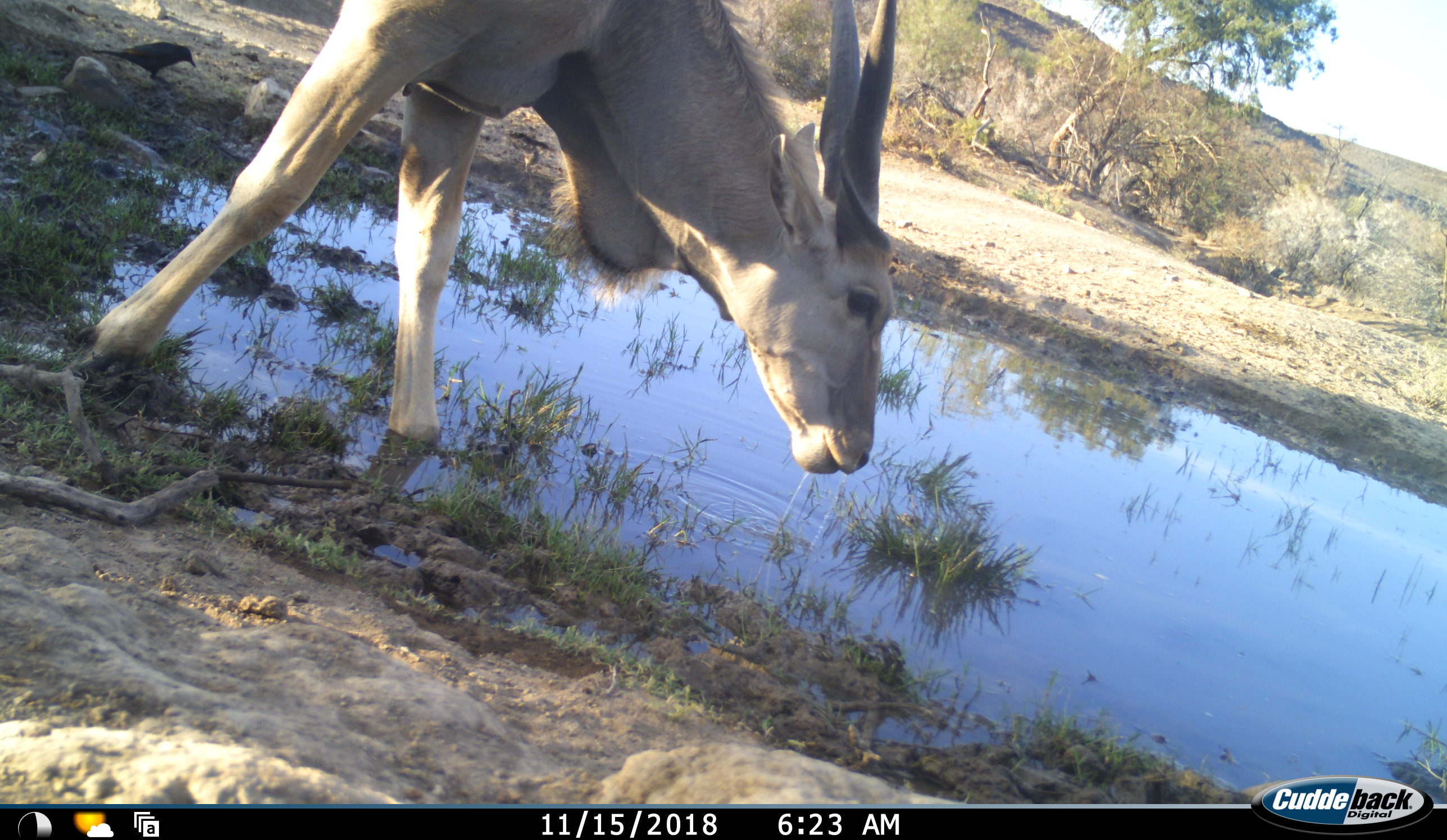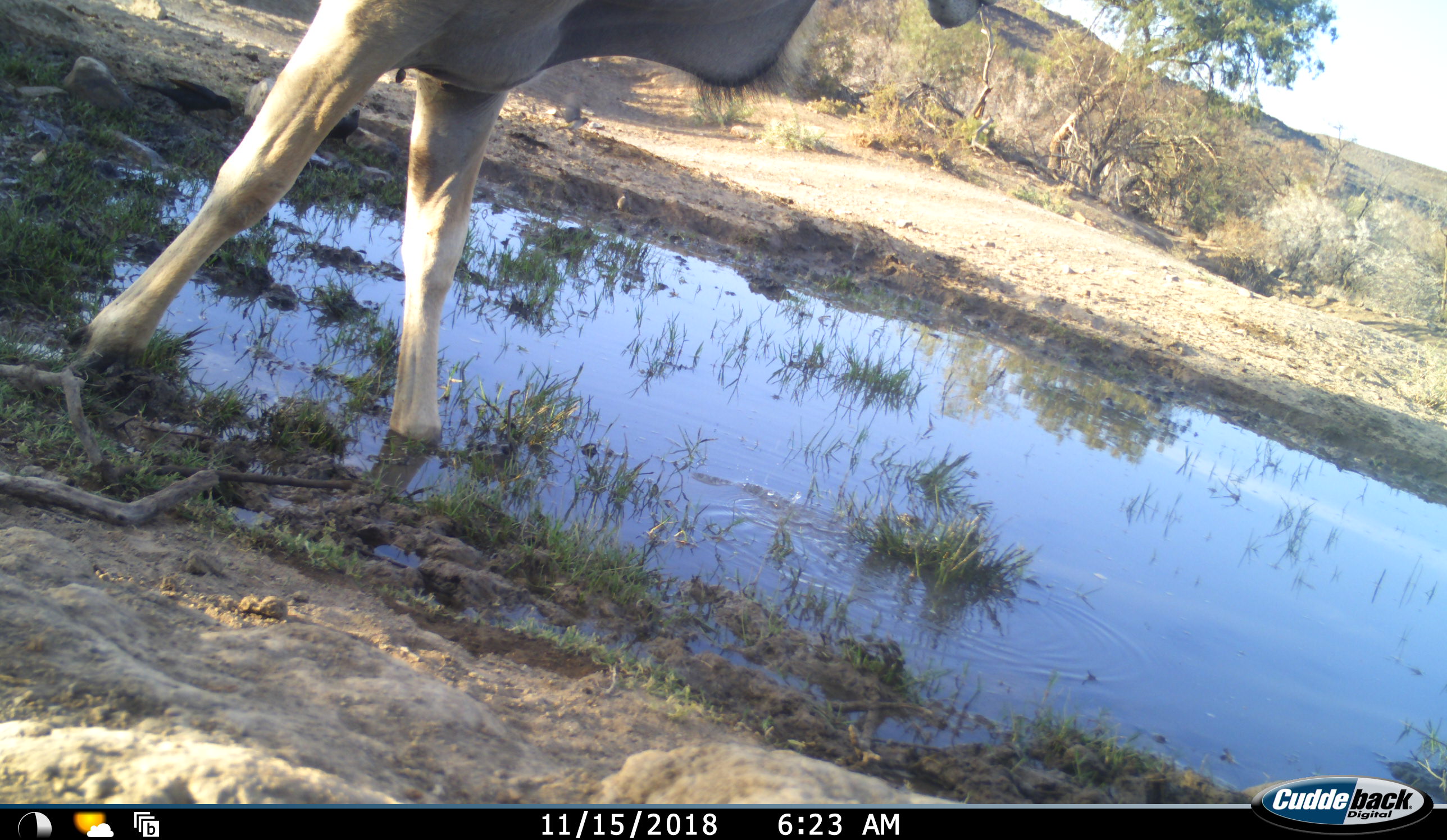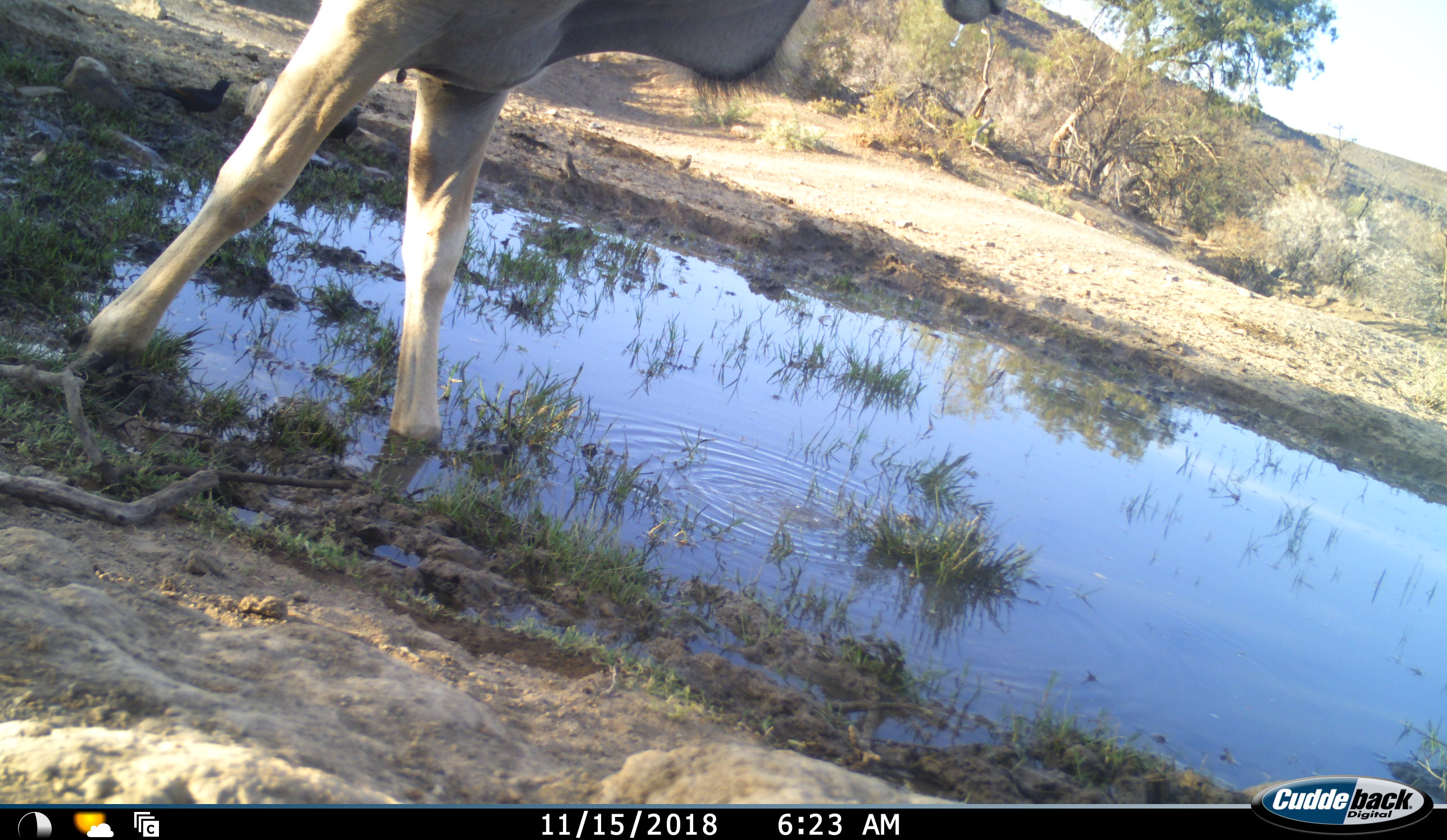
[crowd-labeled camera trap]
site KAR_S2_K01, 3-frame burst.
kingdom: Animalia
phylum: Chordata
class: Aves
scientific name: Aves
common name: bird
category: birdother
Birdother (bird) (Aves), count 4. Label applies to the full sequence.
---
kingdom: Animalia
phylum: Chordata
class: Mammalia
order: Artiodactyla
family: Bovidae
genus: Tragelaphus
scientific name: Tragelaphus oryx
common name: eland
Eland (Tragelaphus oryx), count 1. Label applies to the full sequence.